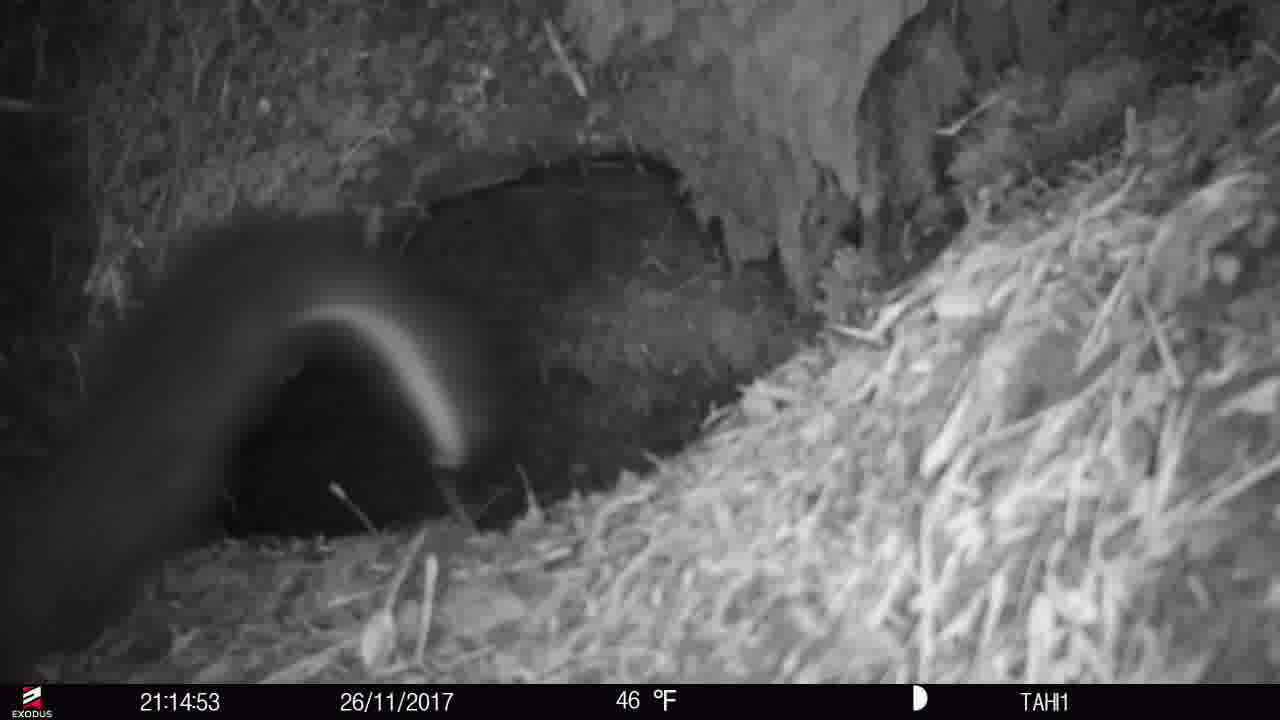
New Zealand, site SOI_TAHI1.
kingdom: Animalia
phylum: Chordata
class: Mammalia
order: Diprotodontia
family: Phalangeridae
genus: Trichosurus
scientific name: Trichosurus vulpecula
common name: common brushtail possum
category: possum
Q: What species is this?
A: Possum (common brushtail possum) (Trichosurus vulpecula).